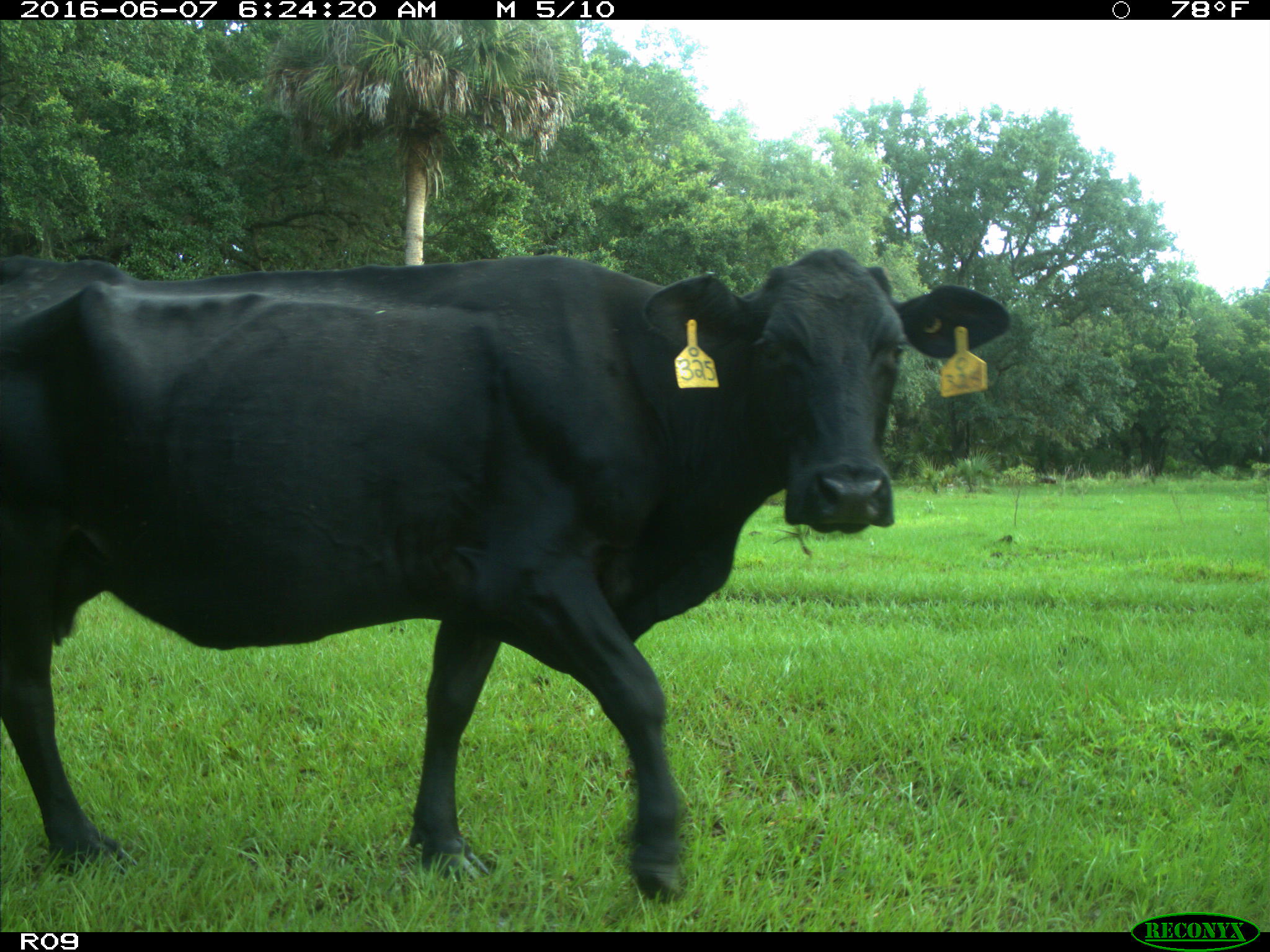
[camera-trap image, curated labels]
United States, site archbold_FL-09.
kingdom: Animalia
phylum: Chordata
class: Mammalia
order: Artiodactyla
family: Bovidae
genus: Bos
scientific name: Bos taurus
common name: domestic cow